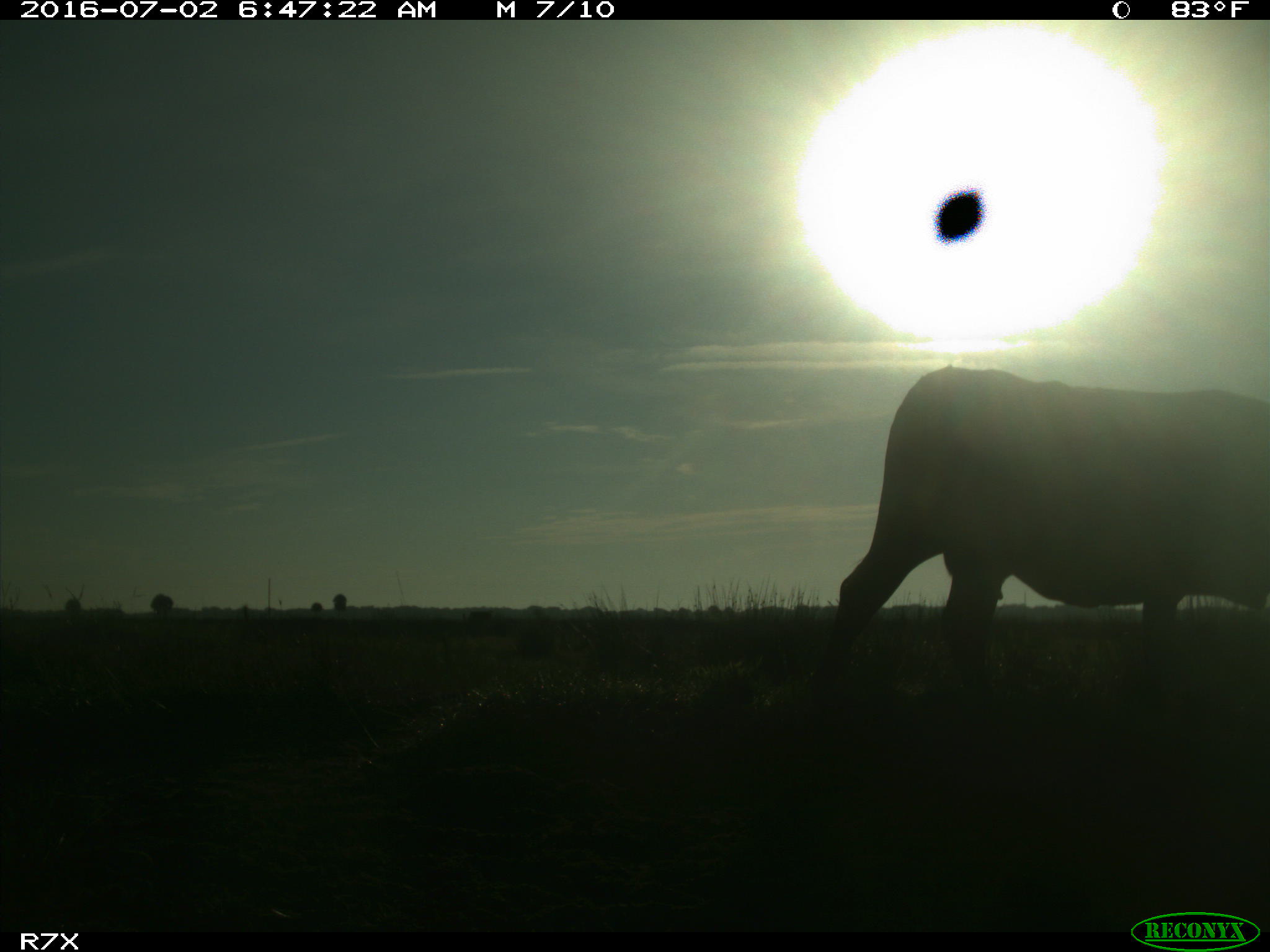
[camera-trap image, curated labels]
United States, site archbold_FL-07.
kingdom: Animalia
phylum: Chordata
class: Mammalia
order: Artiodactyla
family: Bovidae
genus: Bos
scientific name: Bos taurus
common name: domestic cow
Bos taurus (domestic cow).